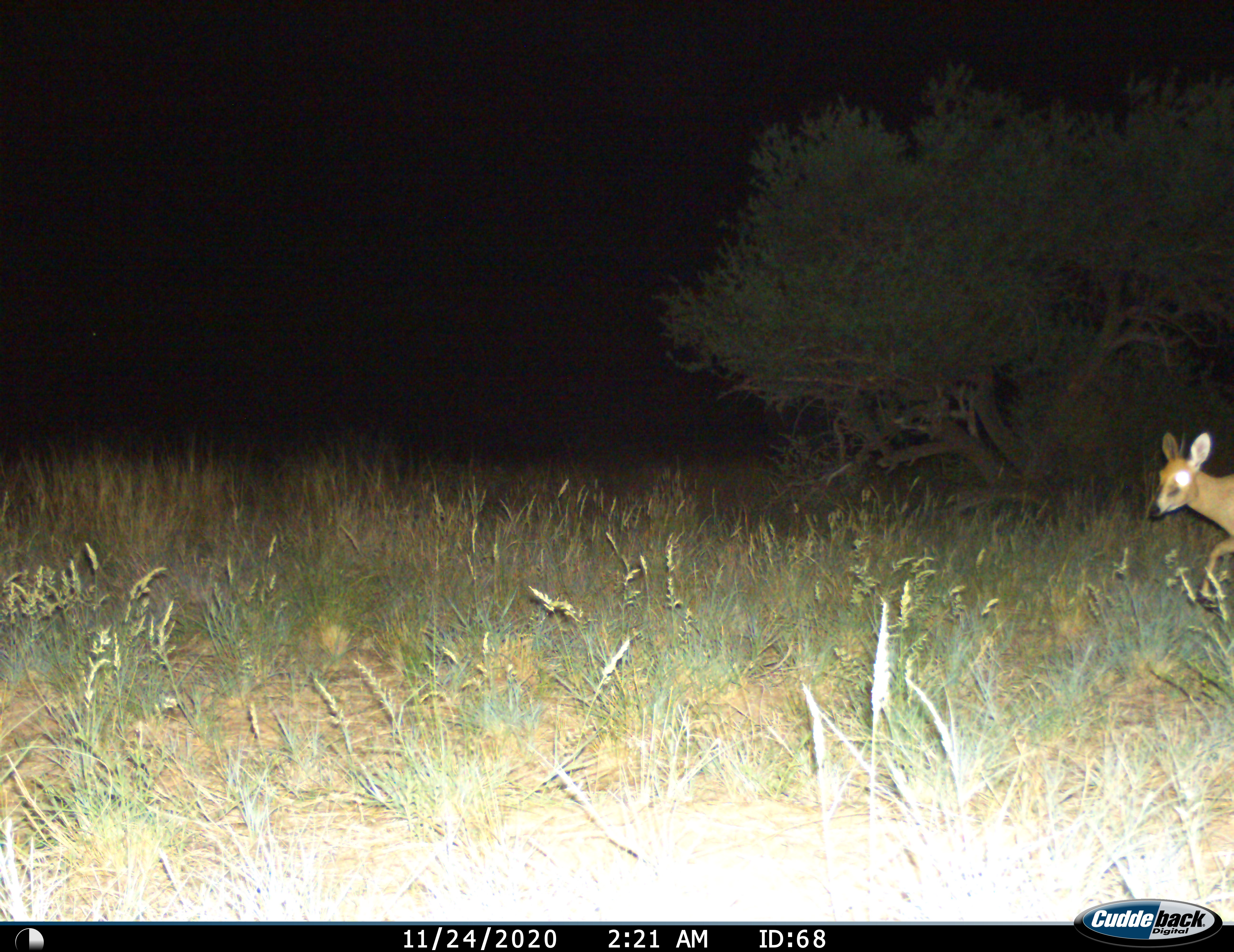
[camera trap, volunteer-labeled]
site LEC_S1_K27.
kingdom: Animalia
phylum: Chordata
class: Mammalia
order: Artiodactyla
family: Bovidae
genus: Sylvicapra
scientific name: Sylvicapra grimmia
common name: common duiker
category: duikercommongrey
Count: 1.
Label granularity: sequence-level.